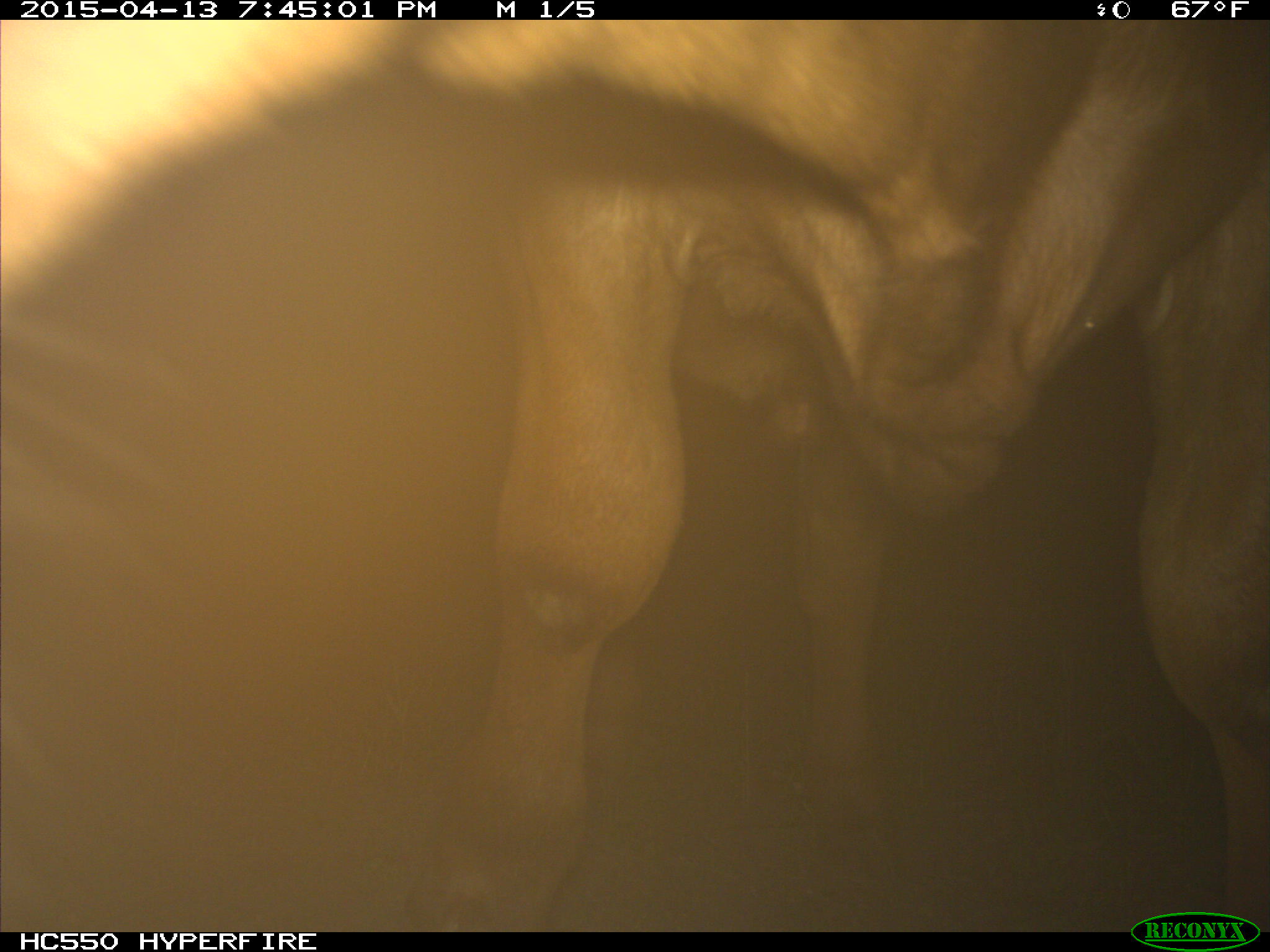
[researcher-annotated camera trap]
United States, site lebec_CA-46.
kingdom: Animalia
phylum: Chordata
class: Mammalia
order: Artiodactyla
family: Bovidae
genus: Bos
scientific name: Bos taurus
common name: domestic cow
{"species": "Bos taurus (domestic cow)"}